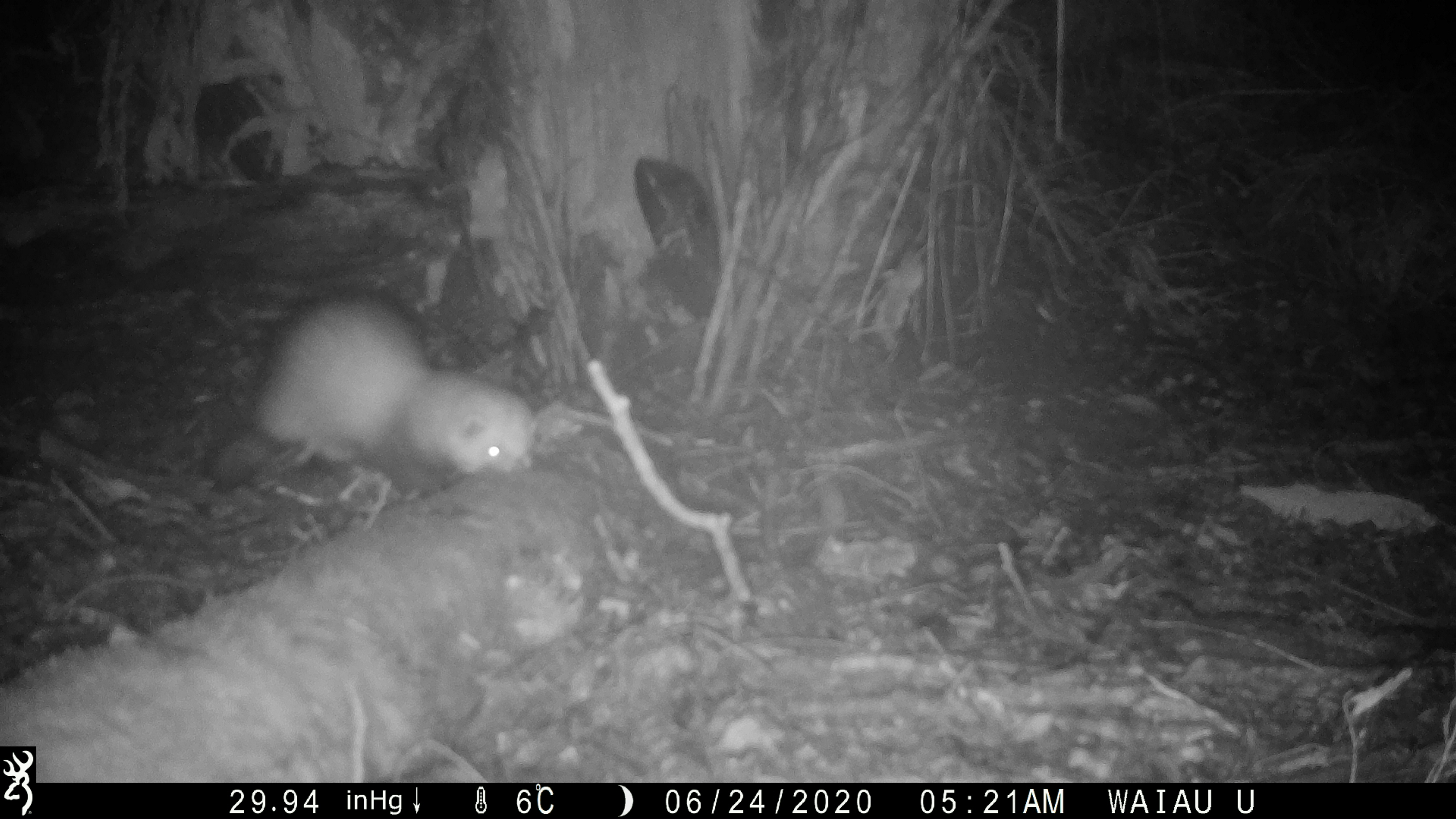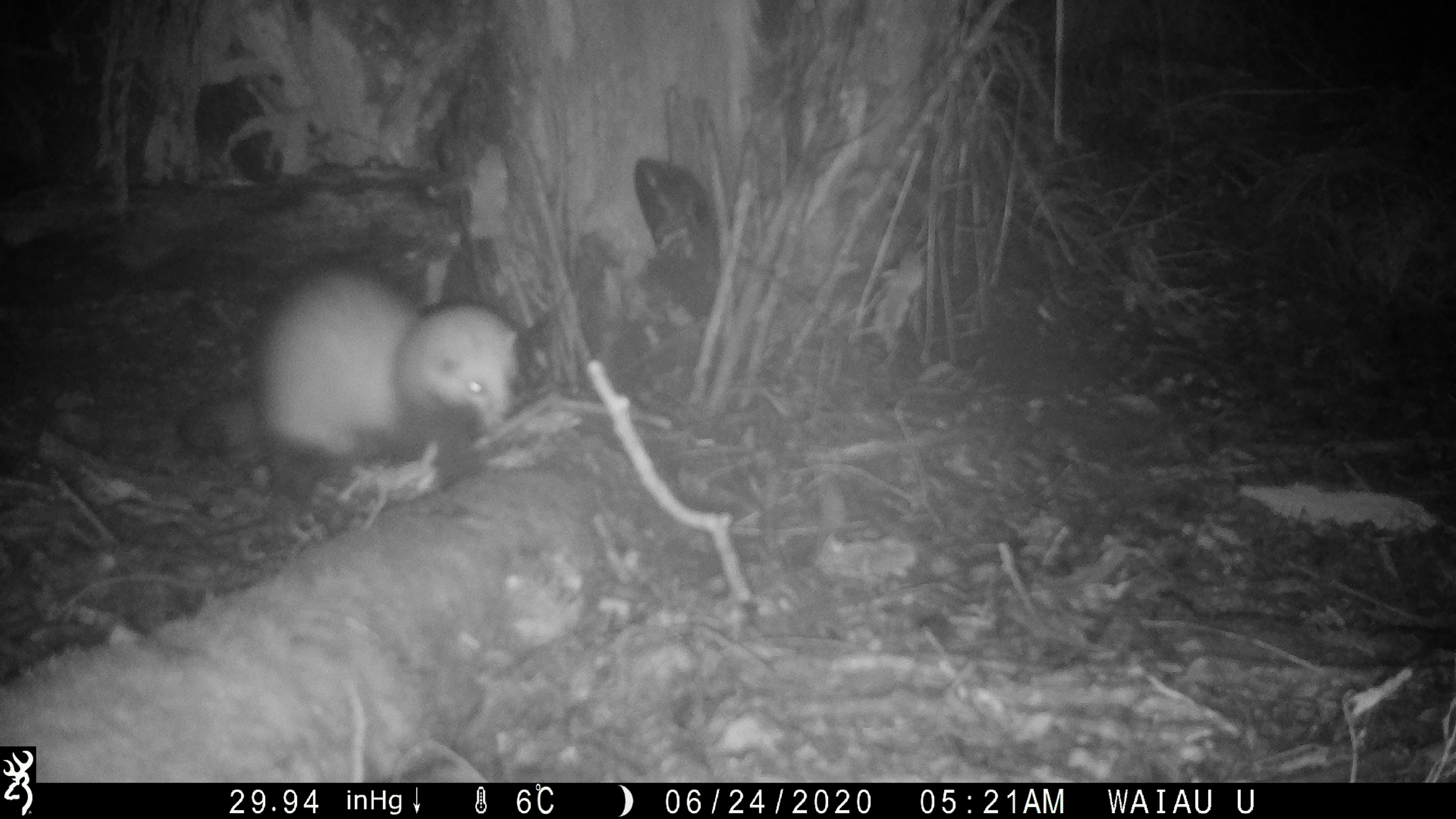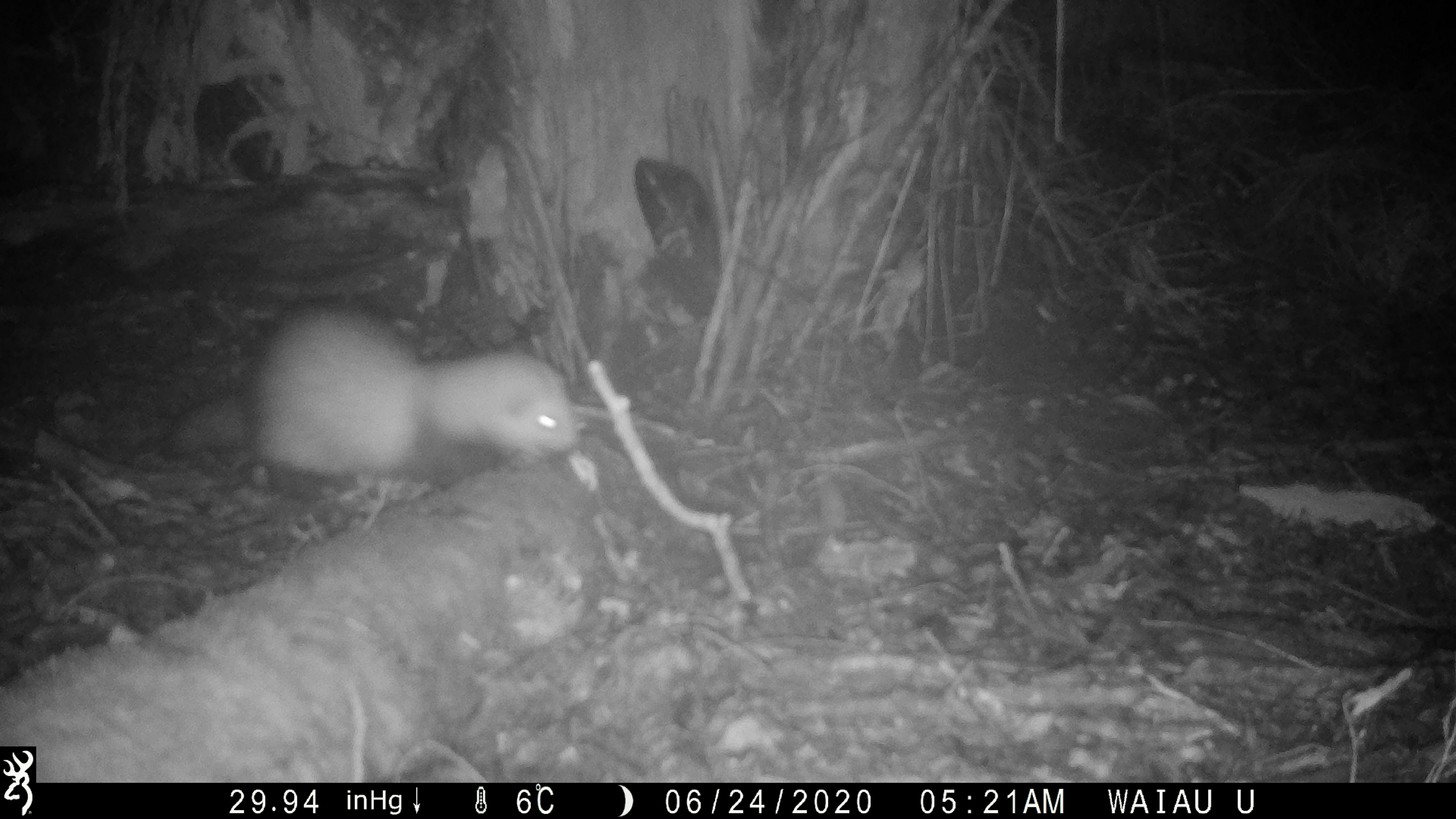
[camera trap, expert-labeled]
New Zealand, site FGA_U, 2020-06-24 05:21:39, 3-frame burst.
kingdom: Animalia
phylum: Chordata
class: Mammalia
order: Carnivora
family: Mustelidae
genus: Mustela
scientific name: Mustela furo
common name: ferret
Ferret (Mustela furo).